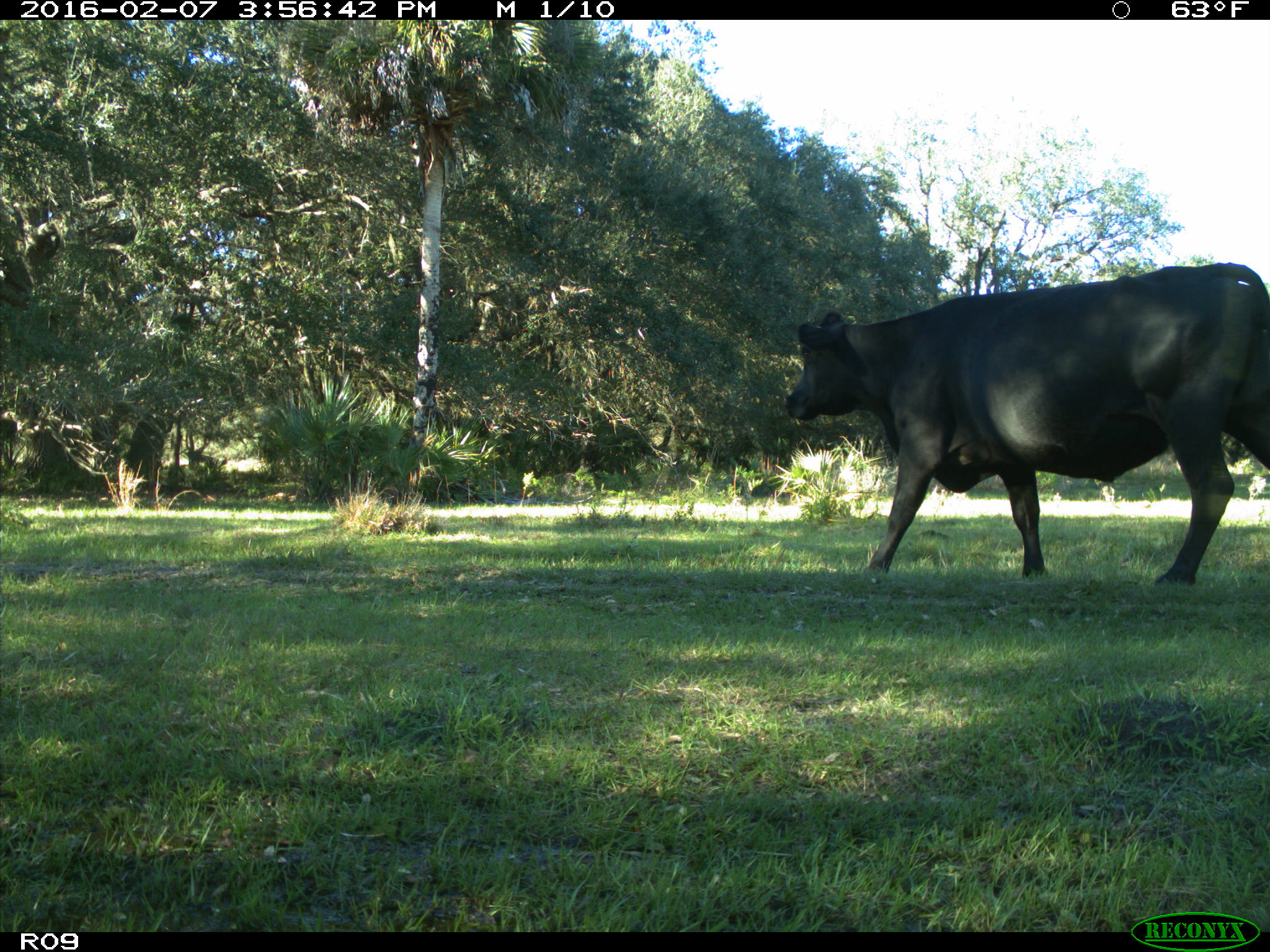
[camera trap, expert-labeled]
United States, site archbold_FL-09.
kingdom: Animalia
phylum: Chordata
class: Mammalia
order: Artiodactyla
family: Bovidae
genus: Bos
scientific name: Bos taurus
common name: domestic cow